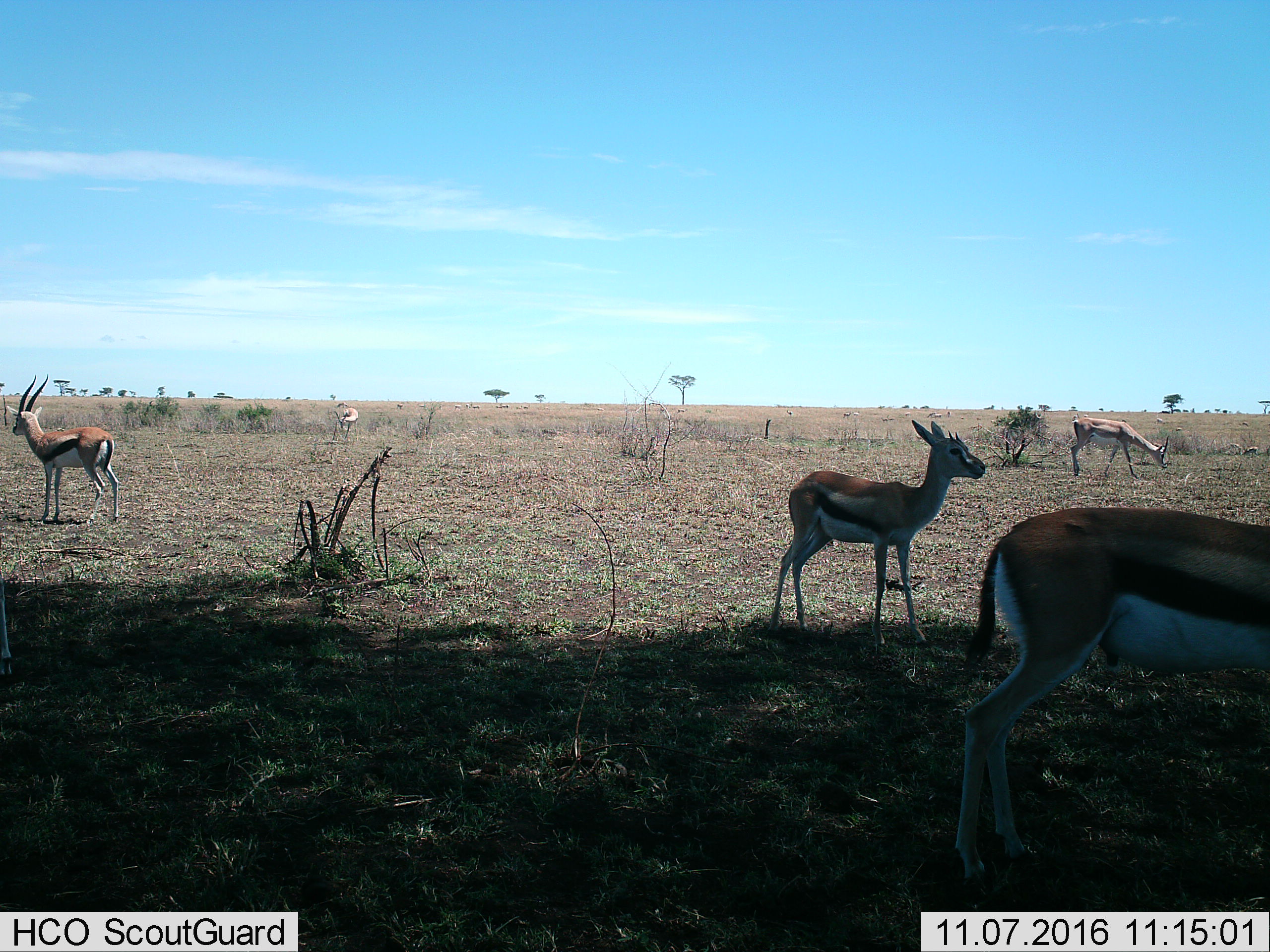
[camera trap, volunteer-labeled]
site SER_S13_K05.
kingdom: Animalia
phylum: Chordata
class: Mammalia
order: Artiodactyla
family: Bovidae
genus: Eudorcas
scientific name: Eudorcas thomsonii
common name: thomson's gazelle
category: gazellethomsons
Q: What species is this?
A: Gazellethomsons (thomson's gazelle) (Eudorcas thomsonii).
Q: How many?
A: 5.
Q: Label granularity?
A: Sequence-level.